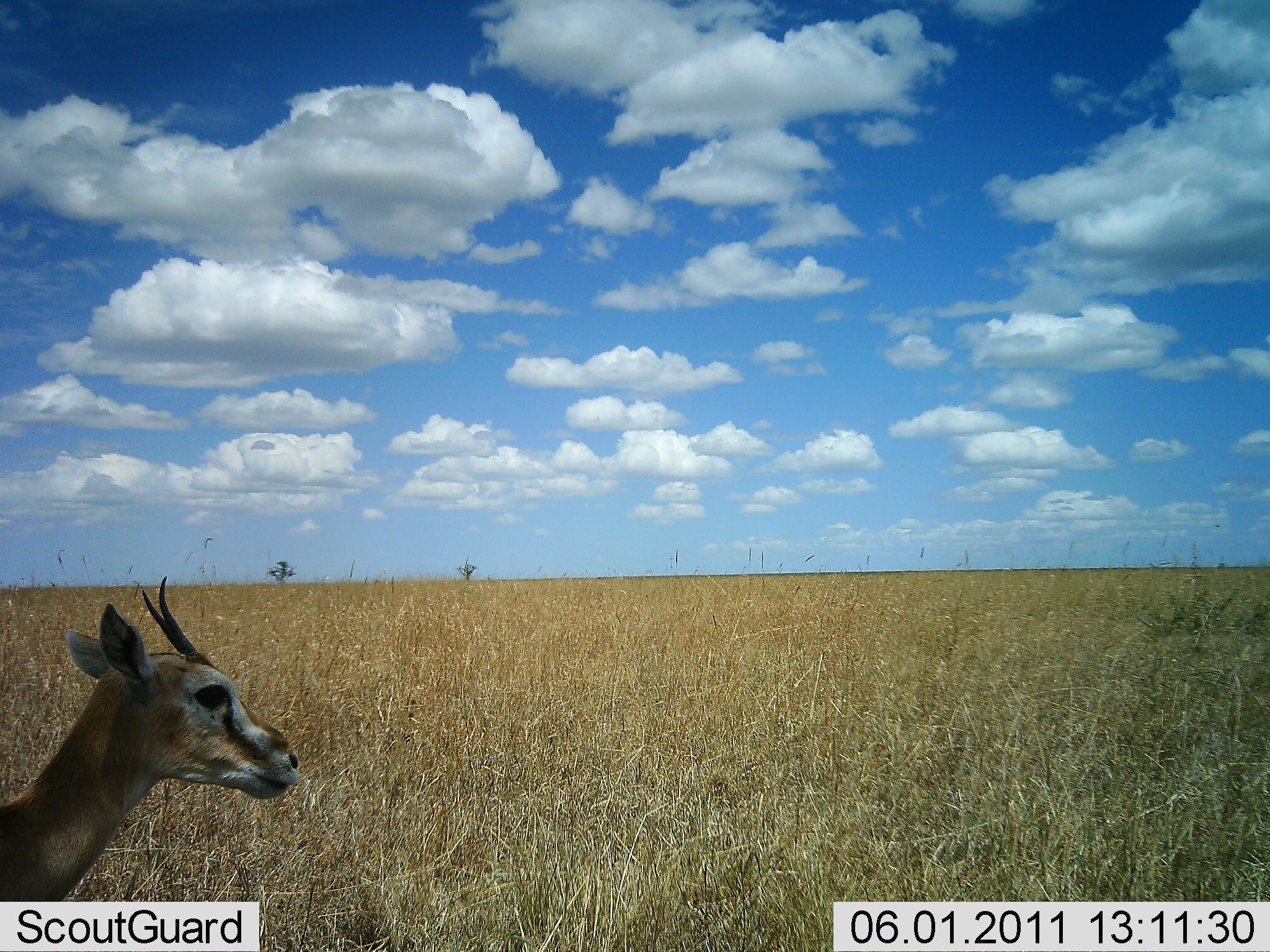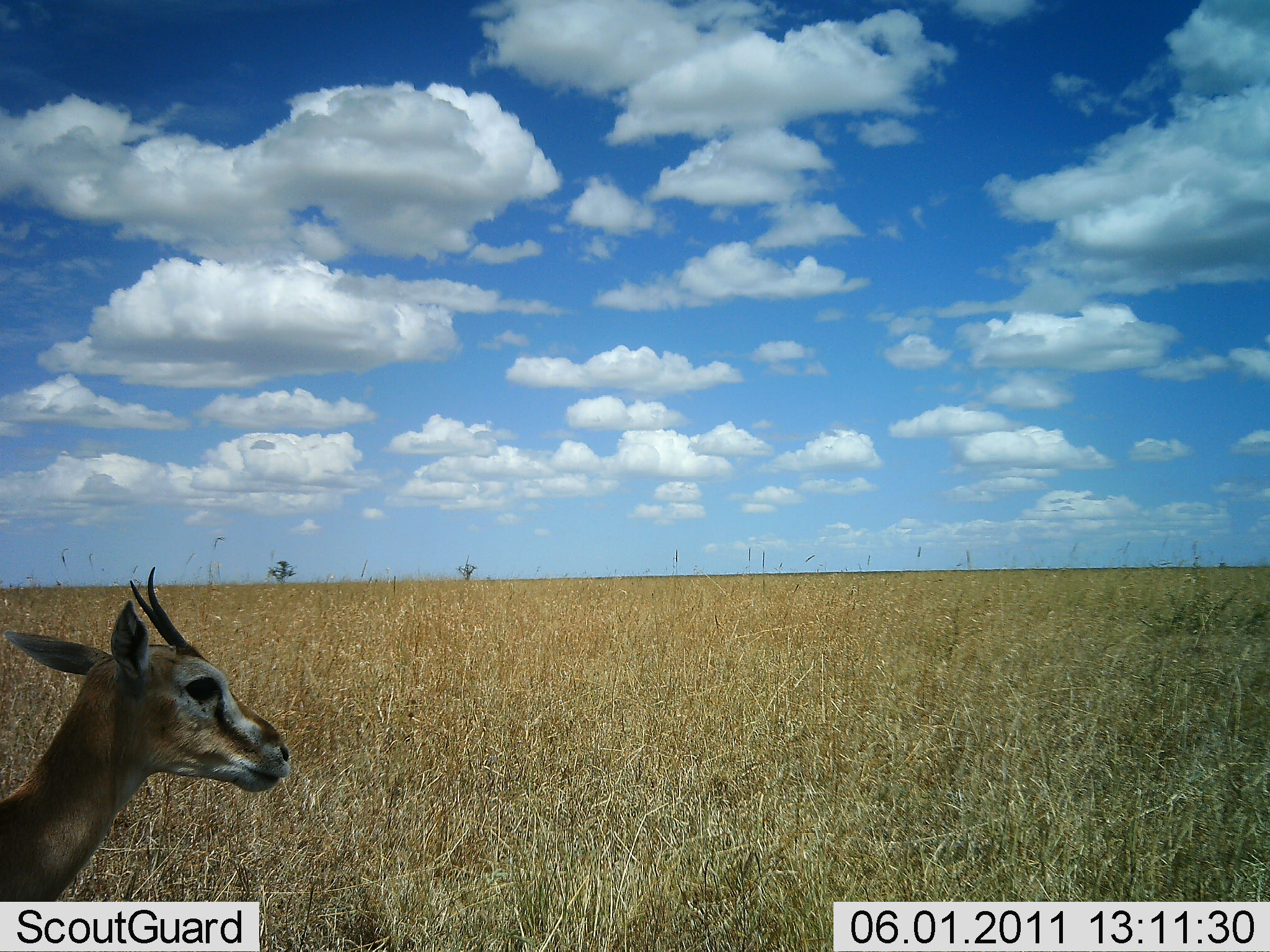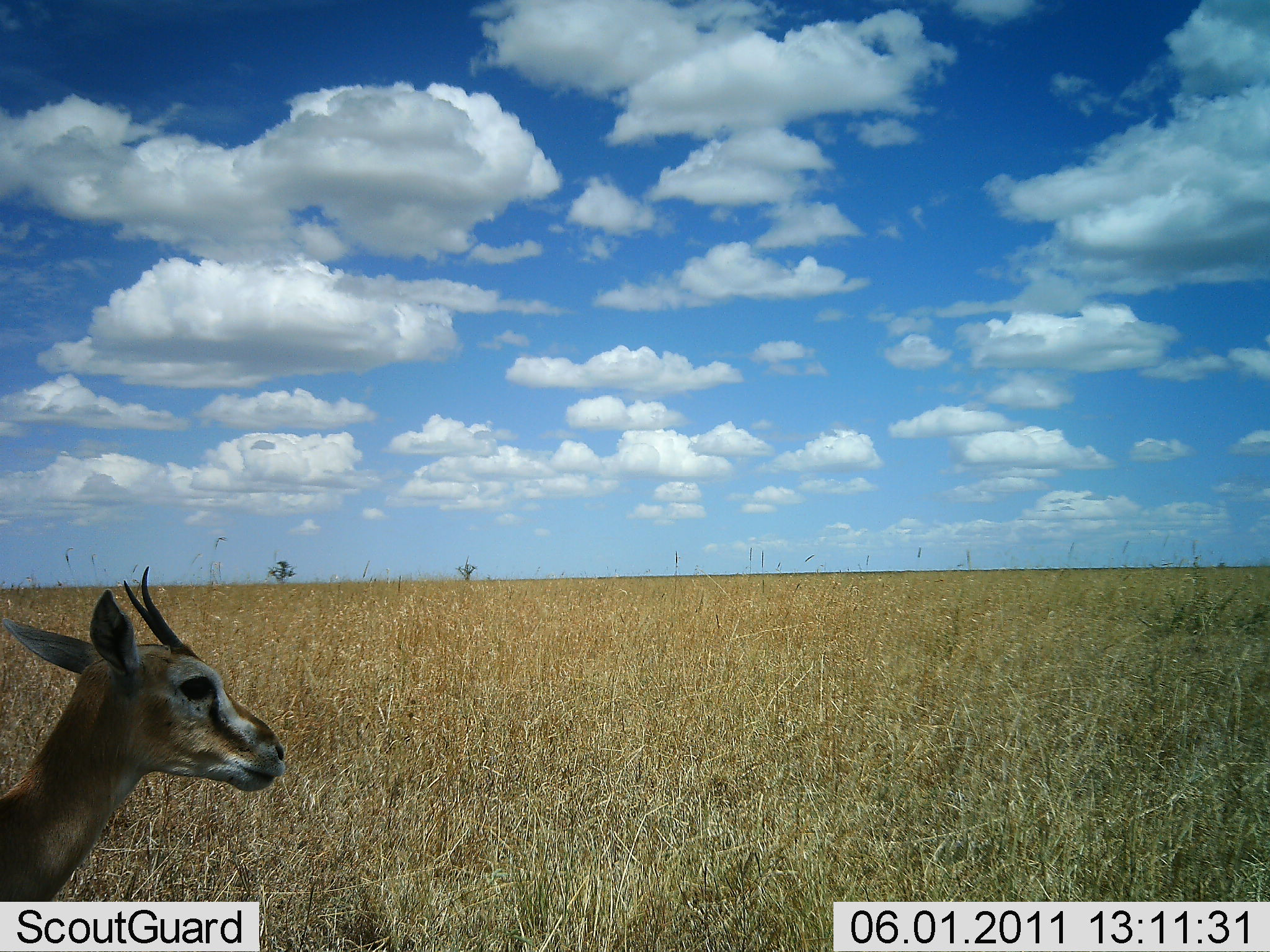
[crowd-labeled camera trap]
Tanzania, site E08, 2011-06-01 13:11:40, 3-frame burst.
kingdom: Animalia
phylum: Chordata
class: Mammalia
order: Artiodactyla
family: Bovidae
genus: Eudorcas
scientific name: Eudorcas thomsonii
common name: thomson's gazelle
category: gazellethomsons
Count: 1.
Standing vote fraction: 92%.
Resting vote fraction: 8%.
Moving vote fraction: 8%.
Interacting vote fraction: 0%.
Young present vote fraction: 0%.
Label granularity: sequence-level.